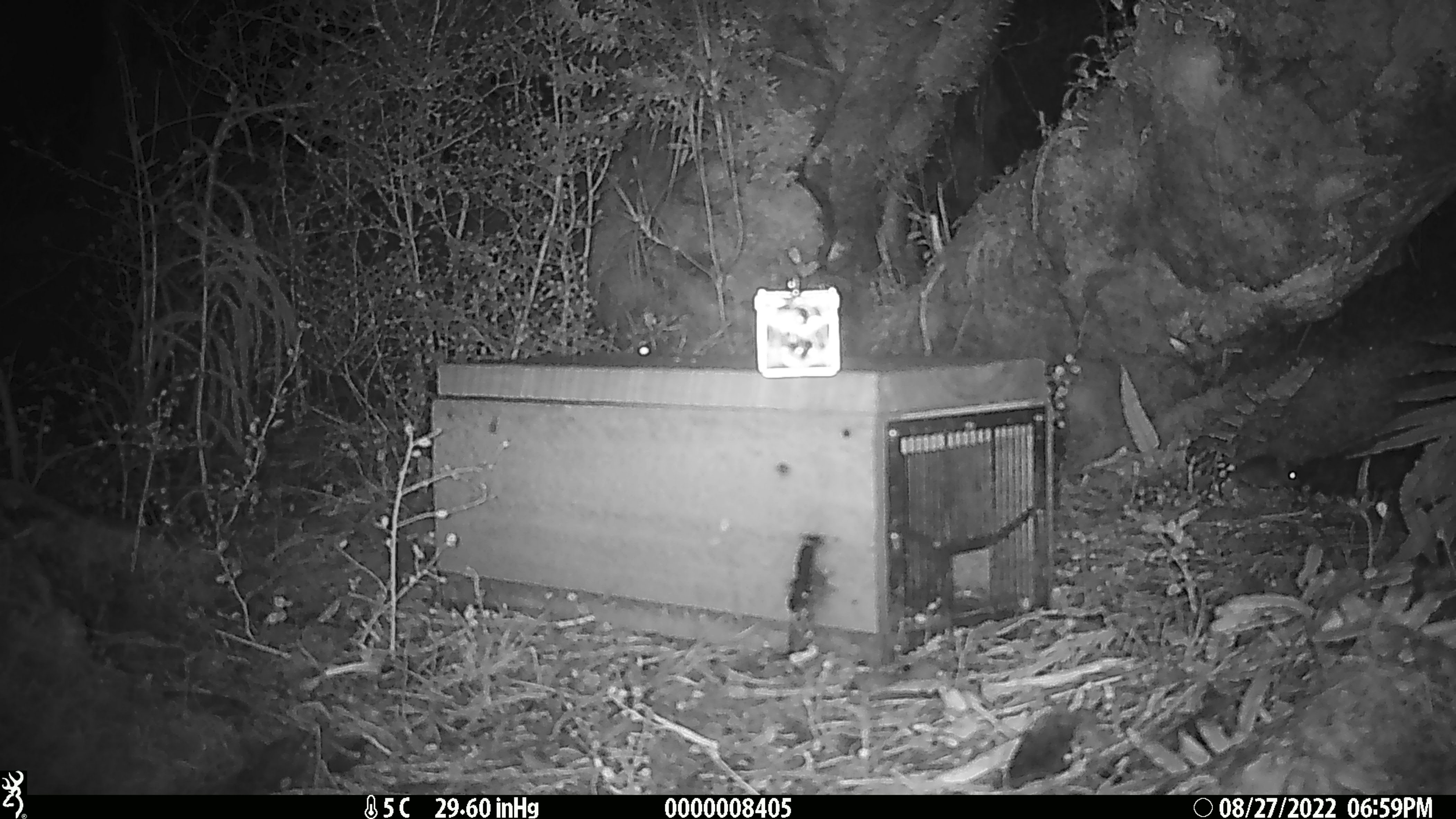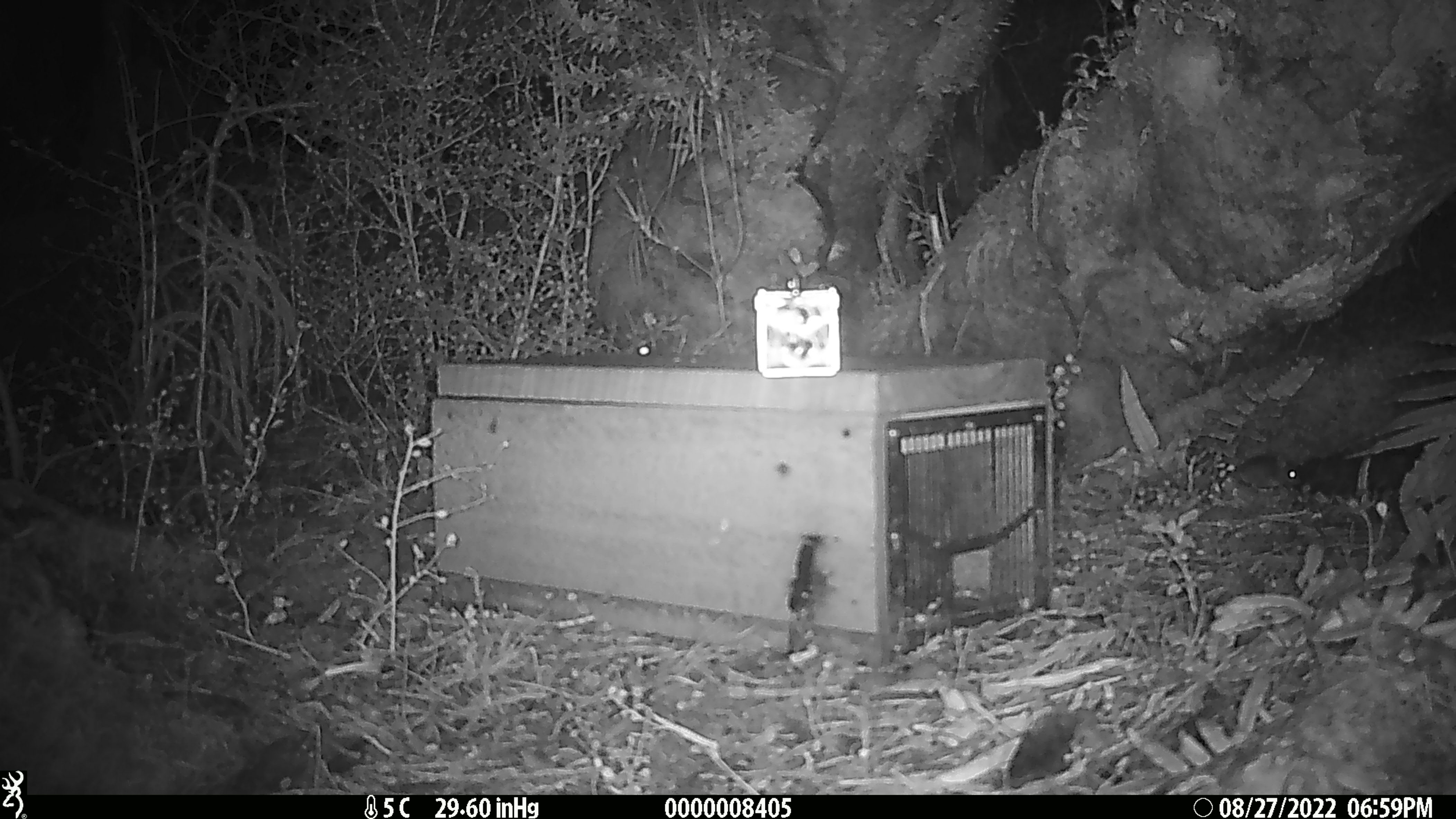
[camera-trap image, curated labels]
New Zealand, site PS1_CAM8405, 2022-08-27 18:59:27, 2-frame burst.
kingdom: Animalia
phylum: Chordata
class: Mammalia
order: Rodentia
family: Muridae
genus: Mus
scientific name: Mus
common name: mouse